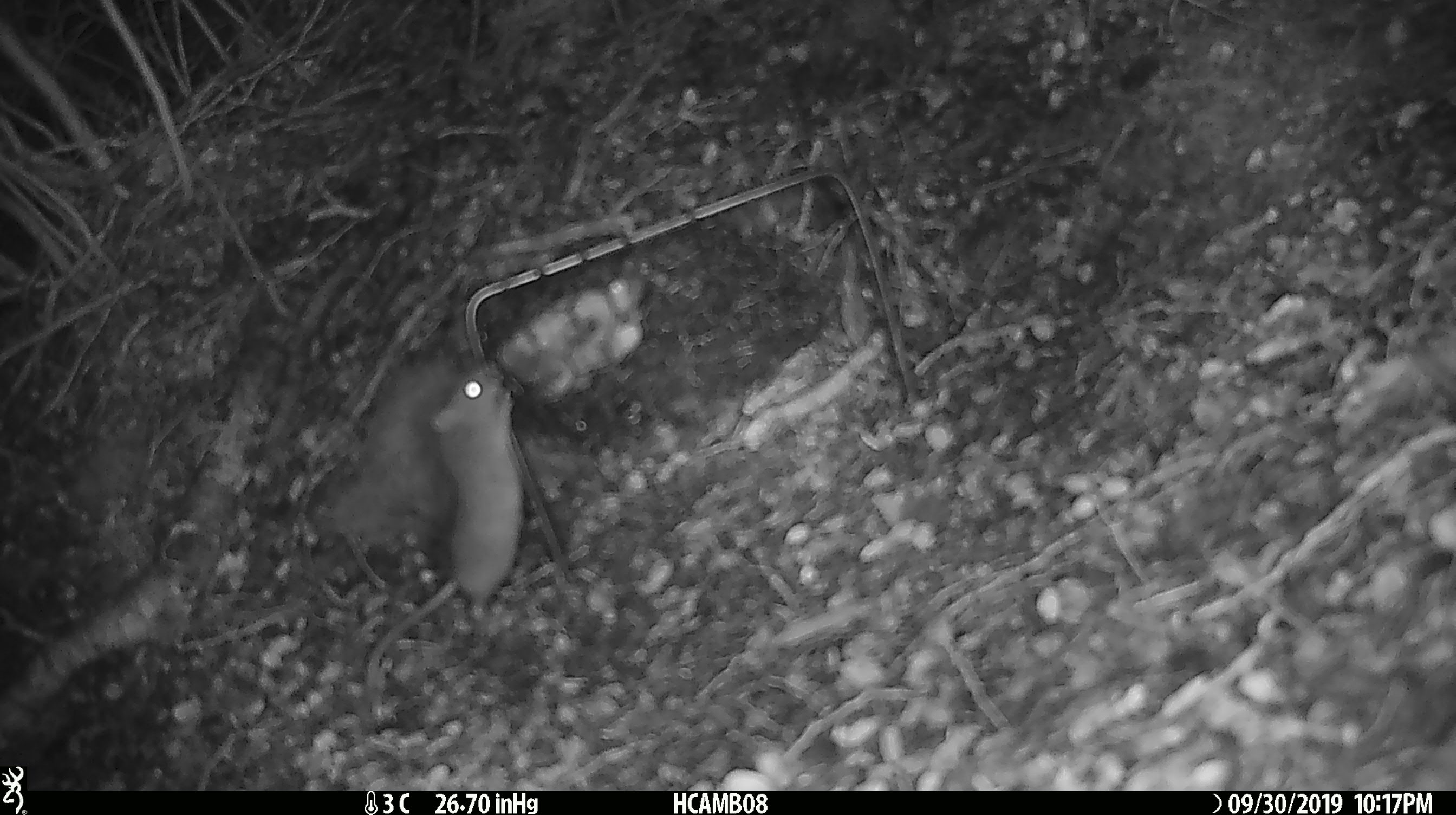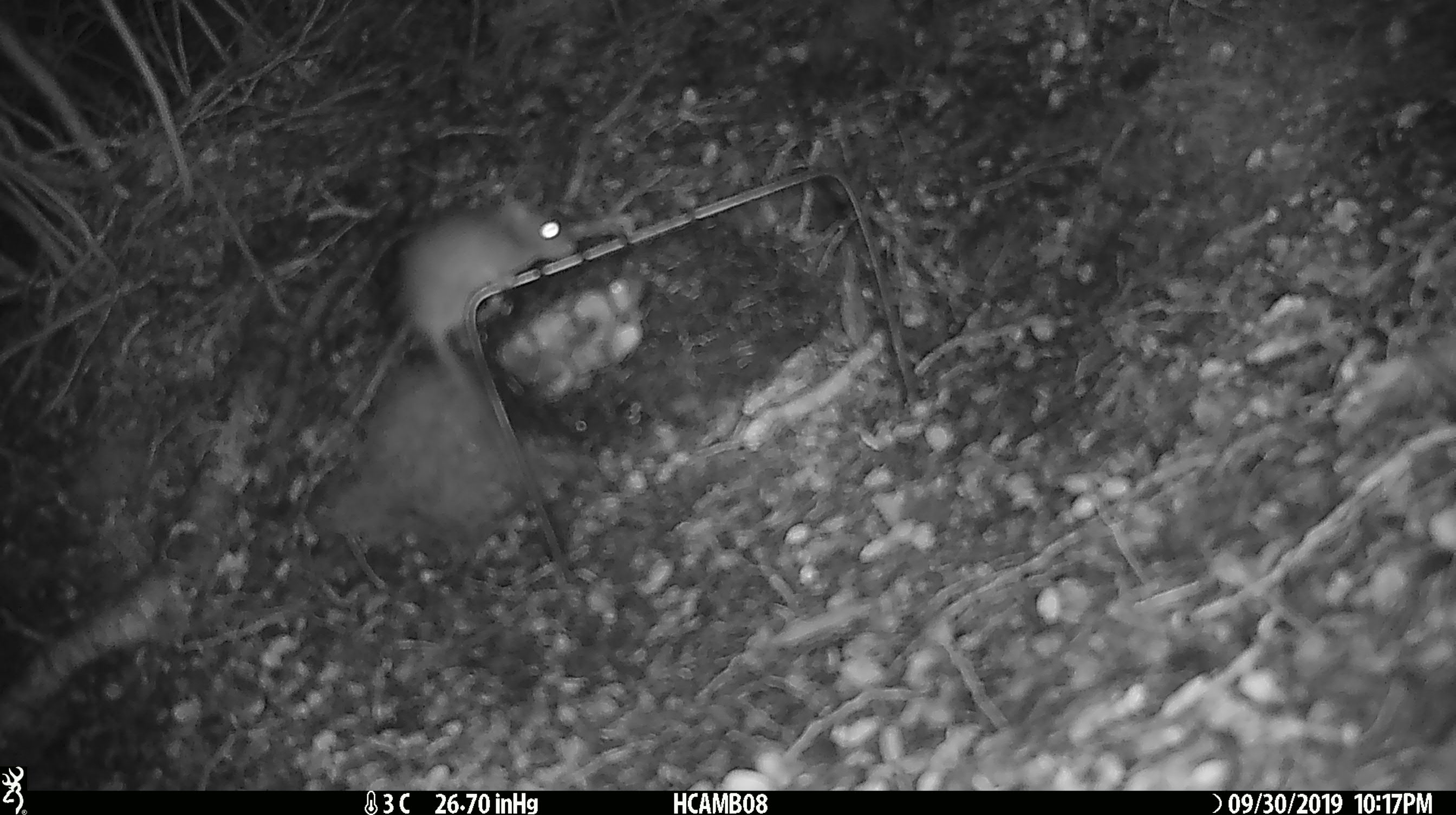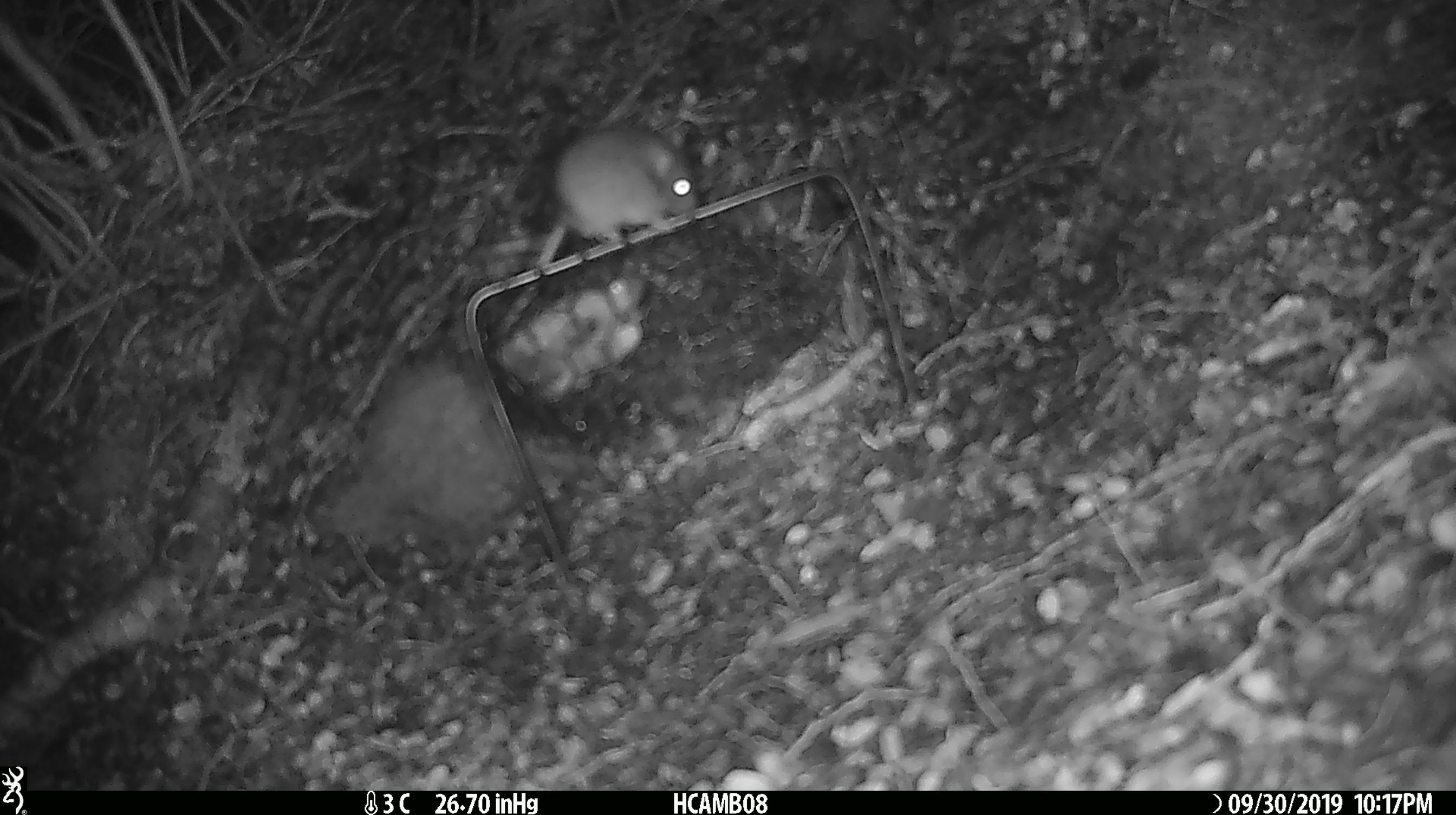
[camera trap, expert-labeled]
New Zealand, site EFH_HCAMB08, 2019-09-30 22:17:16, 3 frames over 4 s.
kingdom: Animalia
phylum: Chordata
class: Mammalia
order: Rodentia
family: Muridae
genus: Mus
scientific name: Mus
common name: mouse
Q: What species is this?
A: Mouse (Mus).